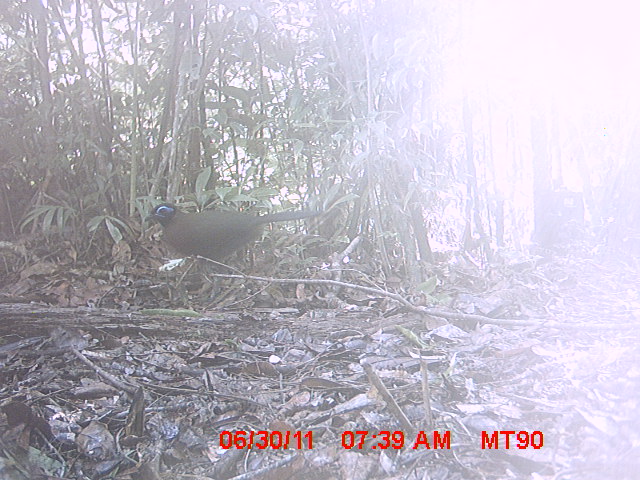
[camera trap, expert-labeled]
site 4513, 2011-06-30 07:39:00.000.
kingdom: Animalia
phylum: Chordata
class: Aves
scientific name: Aves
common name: bird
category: unknown bird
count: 1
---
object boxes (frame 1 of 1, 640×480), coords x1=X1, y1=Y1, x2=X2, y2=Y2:
unknown bird: x1=141, y1=201, x2=322, y2=303